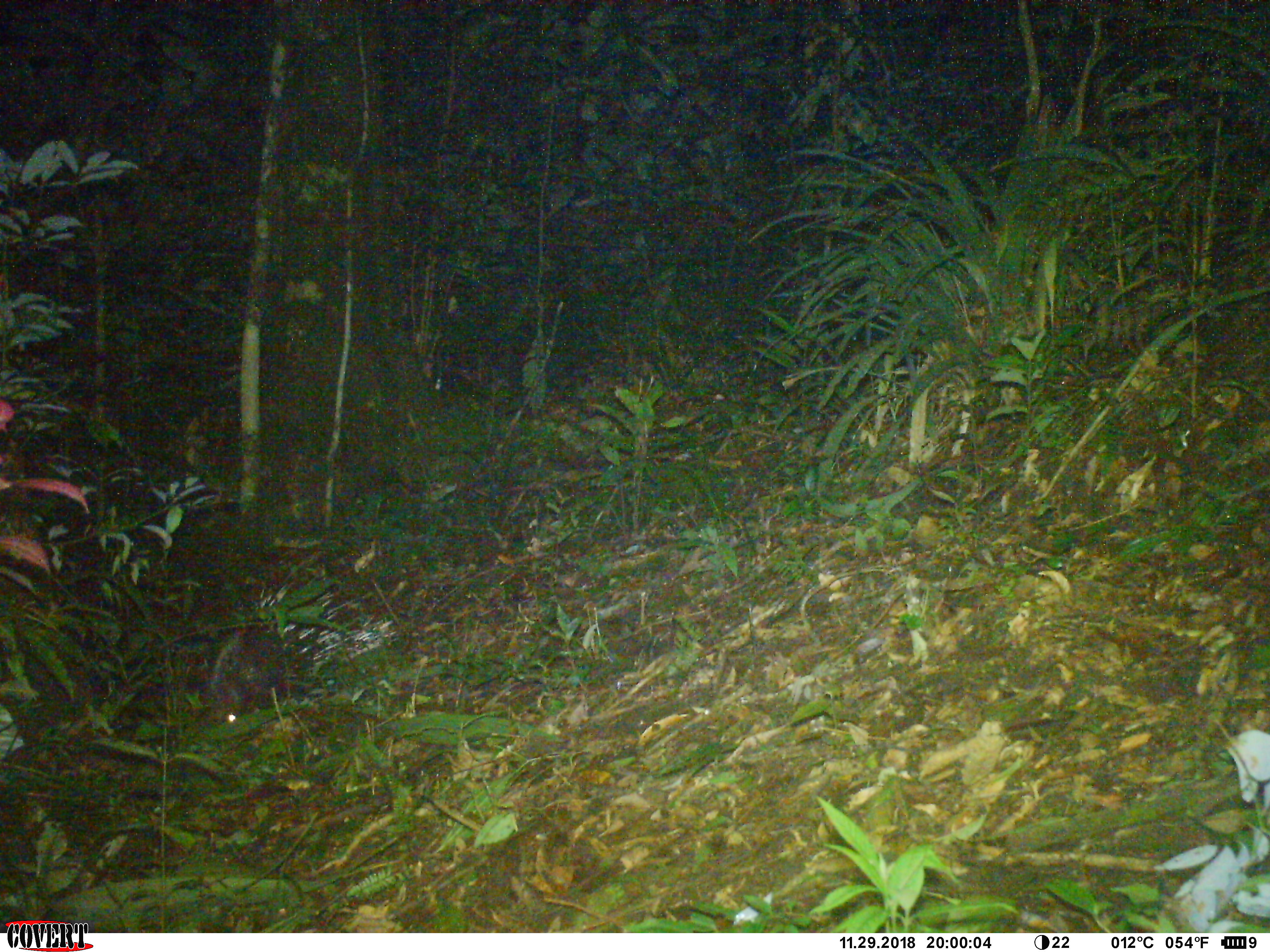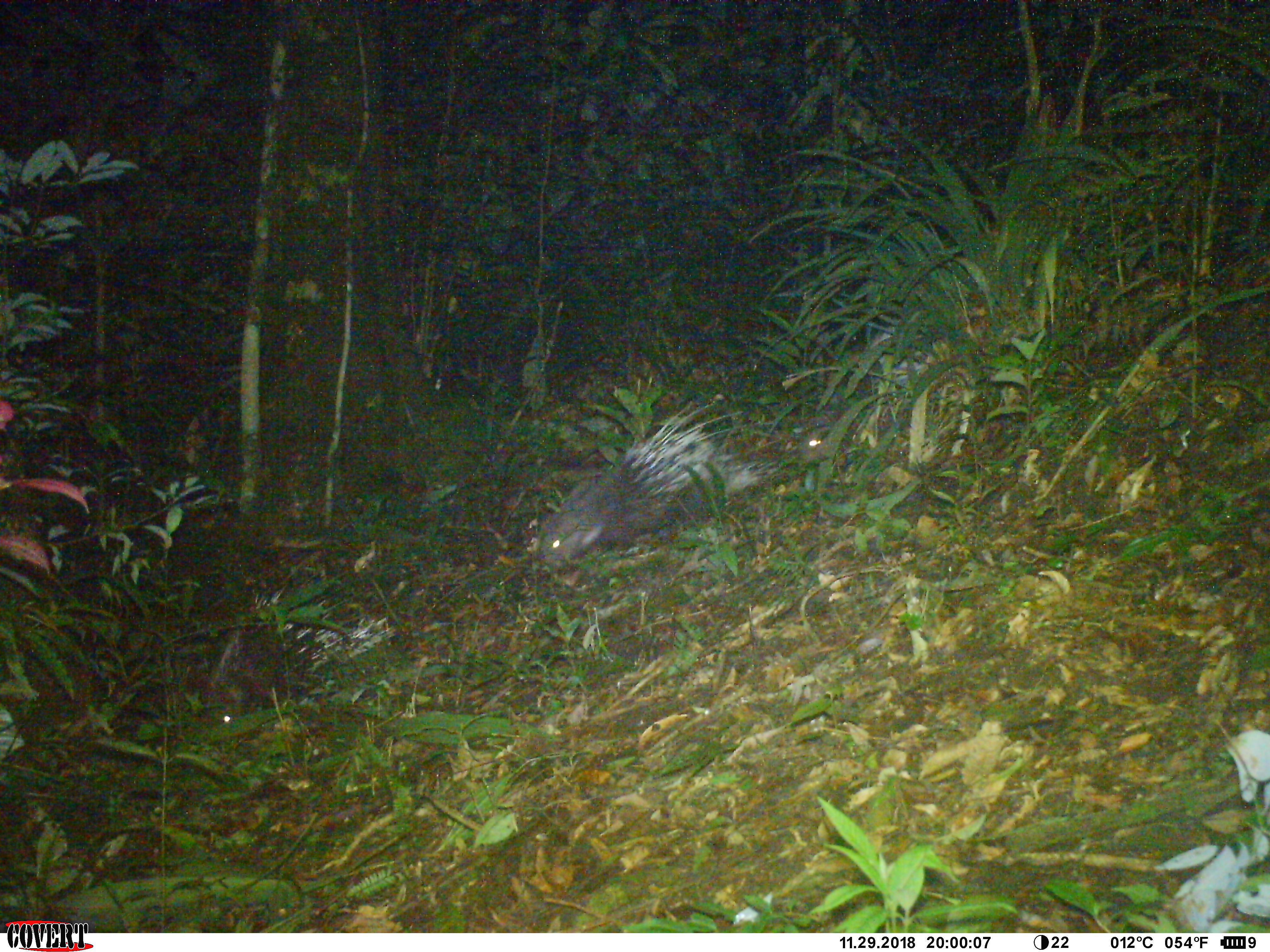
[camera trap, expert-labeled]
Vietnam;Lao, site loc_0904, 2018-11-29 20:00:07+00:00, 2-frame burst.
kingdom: Animalia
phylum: Chordata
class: Mammalia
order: Rodentia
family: Hystricidae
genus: Hystrix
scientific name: Hystrix brachyura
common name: malayan porcupine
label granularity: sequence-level